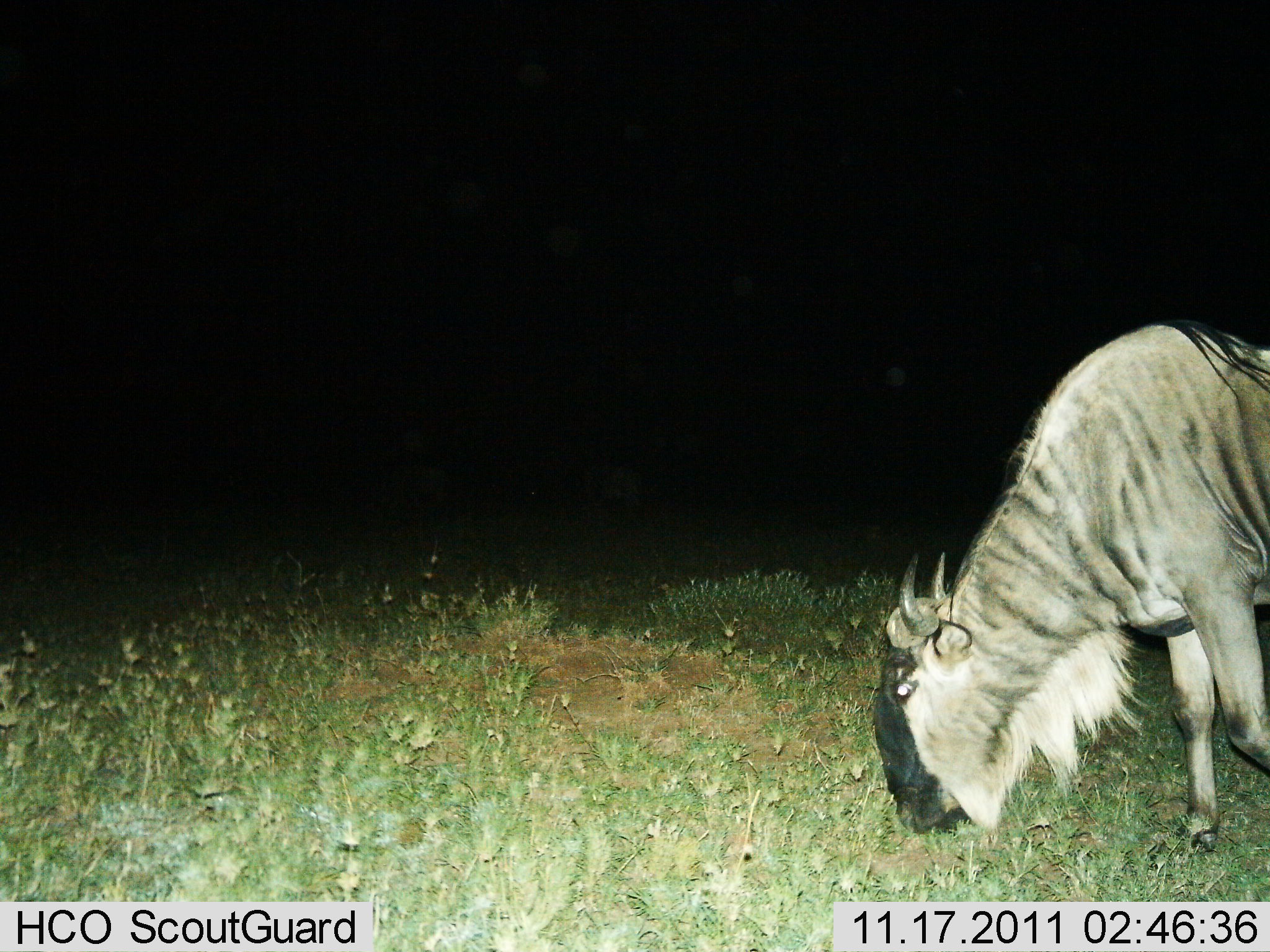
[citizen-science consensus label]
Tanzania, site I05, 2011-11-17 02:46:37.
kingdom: Animalia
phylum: Chordata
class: Mammalia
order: Artiodactyla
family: Bovidae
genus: Connochaetes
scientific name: Connochaetes taurinus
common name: blue wildebeest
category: wildebeest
Wildebeest (blue wildebeest) (Connochaetes taurinus), count 1. Behavior (volunteer vote fractions): standing 14%, resting 0%, moving 0%, interacting 0%. Young present (vote fraction): 0%. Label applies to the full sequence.